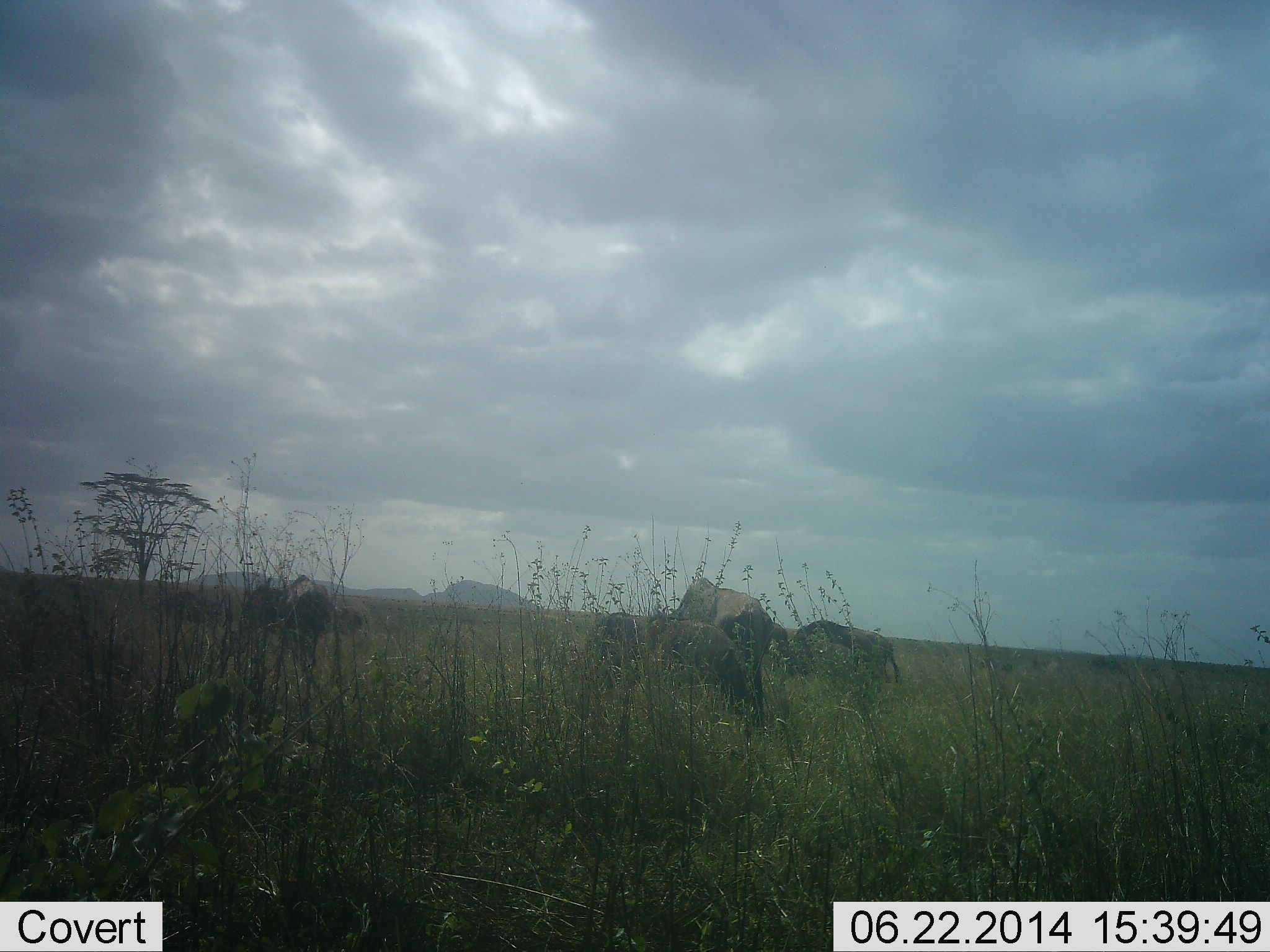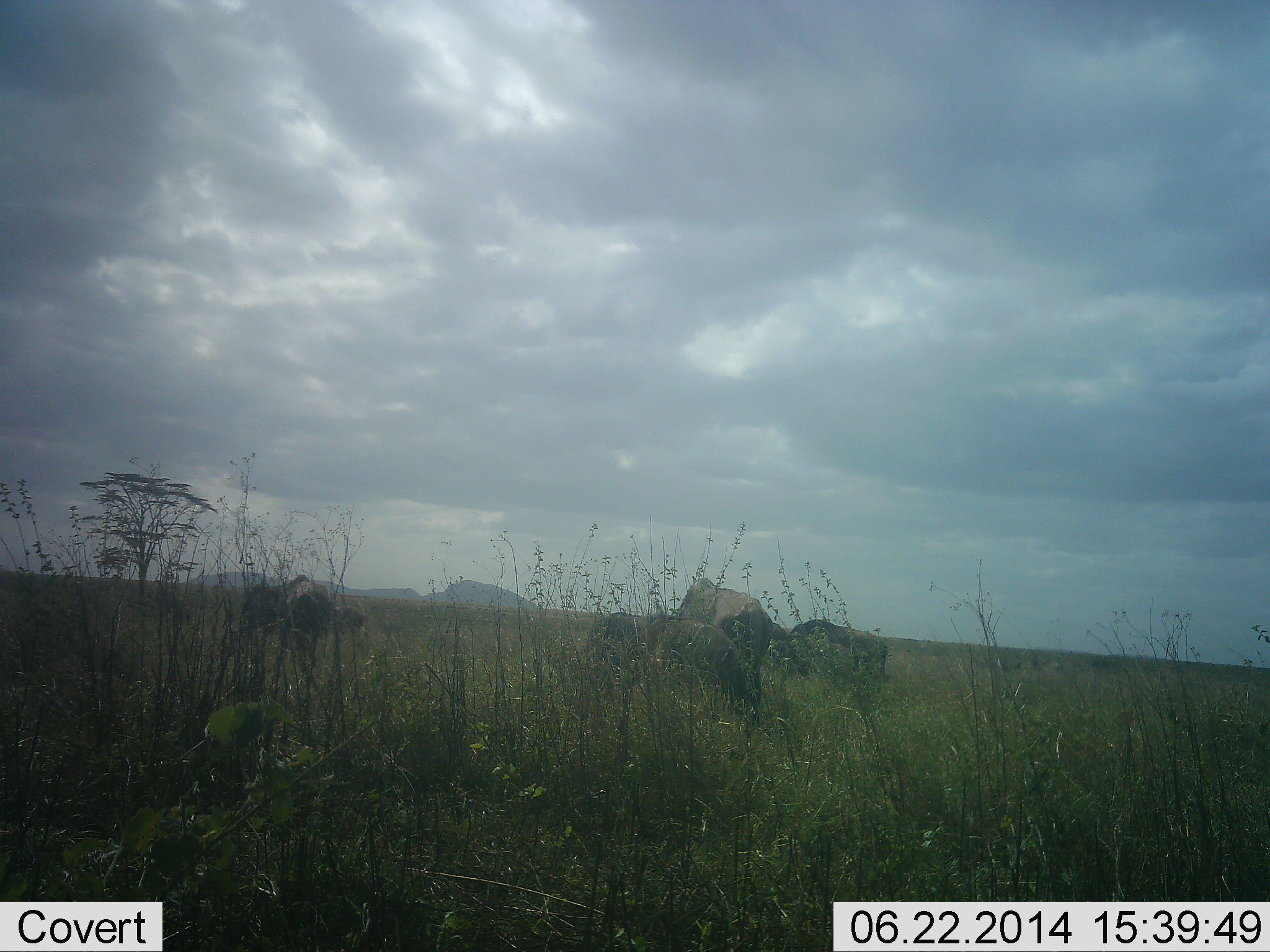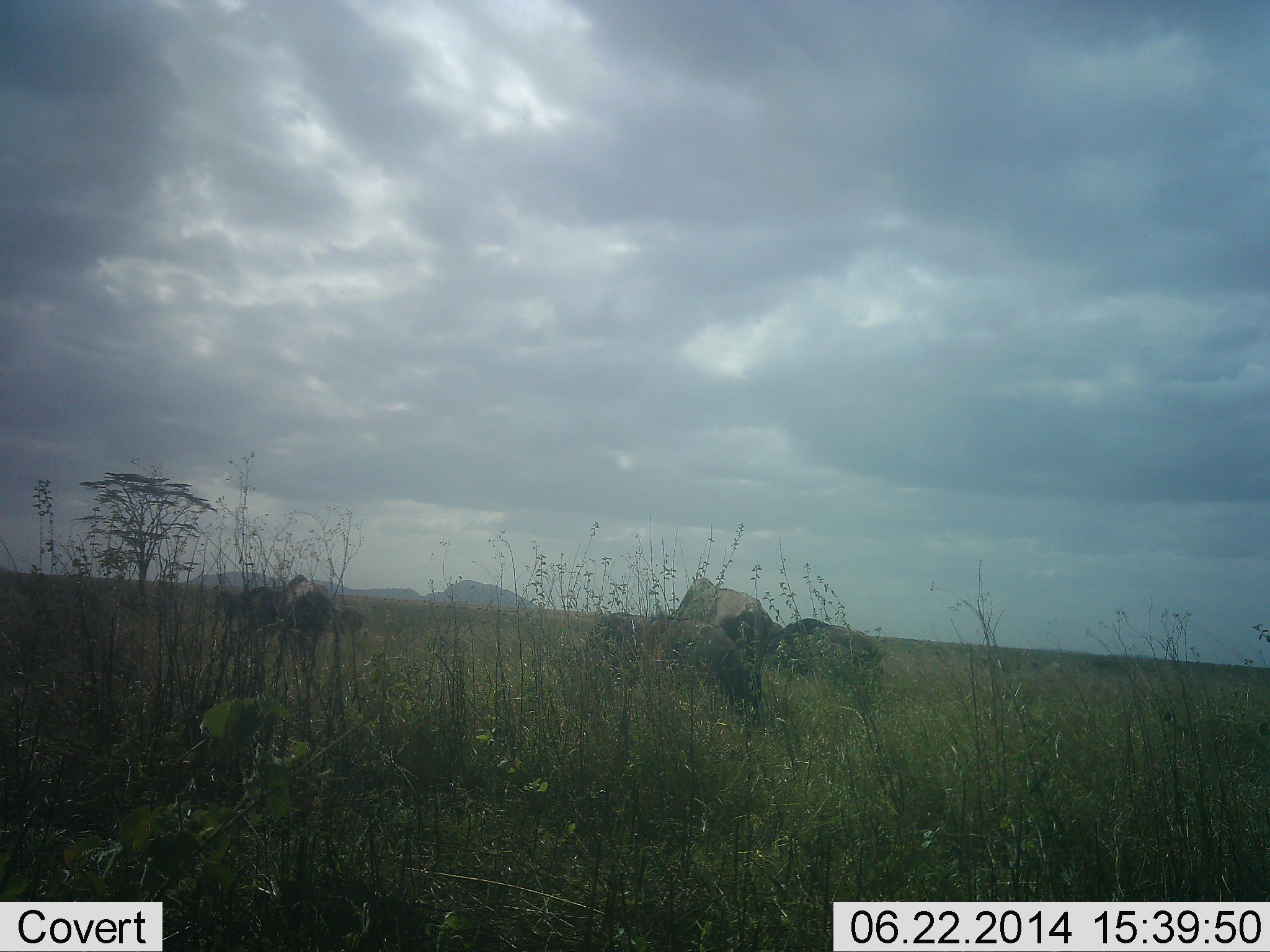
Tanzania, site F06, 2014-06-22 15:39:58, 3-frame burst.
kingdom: Animalia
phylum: Chordata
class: Mammalia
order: Artiodactyla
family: Bovidae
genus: Connochaetes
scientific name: Connochaetes taurinus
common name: blue wildebeest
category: wildebeest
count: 5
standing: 27%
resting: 0%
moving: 27%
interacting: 0%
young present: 0%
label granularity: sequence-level